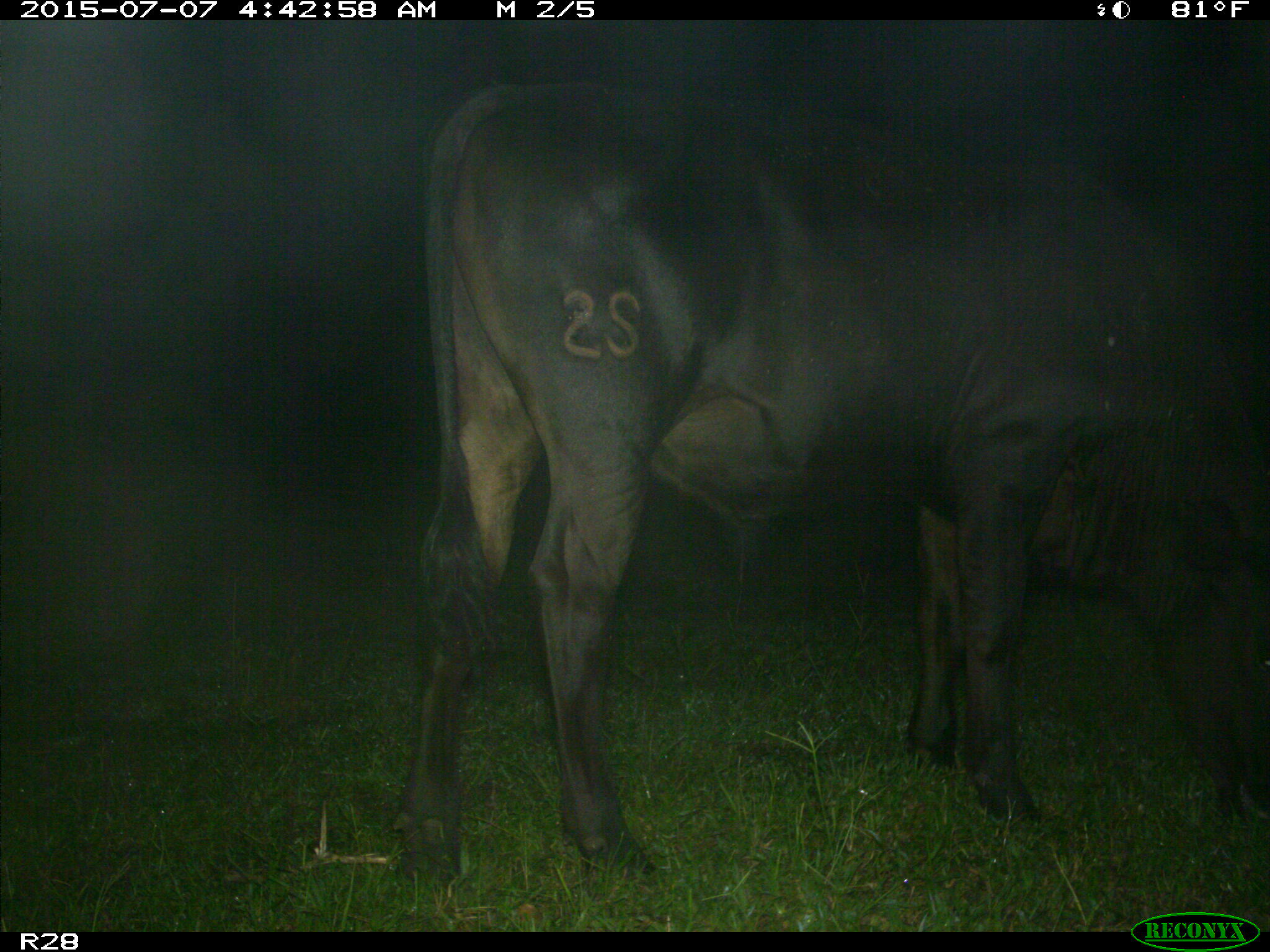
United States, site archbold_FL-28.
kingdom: Animalia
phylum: Chordata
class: Mammalia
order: Artiodactyla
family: Bovidae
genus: Bos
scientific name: Bos taurus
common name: domestic cow